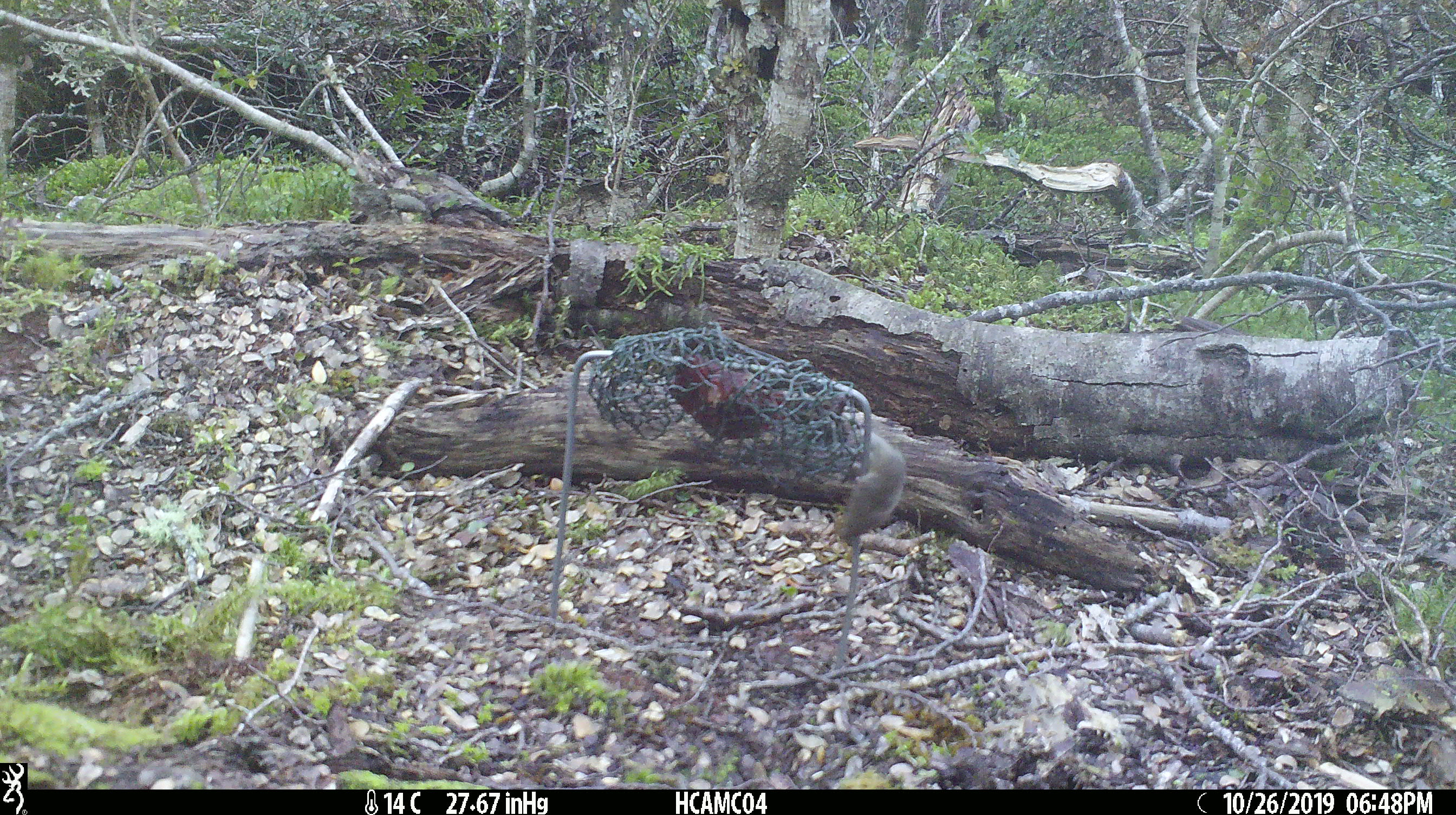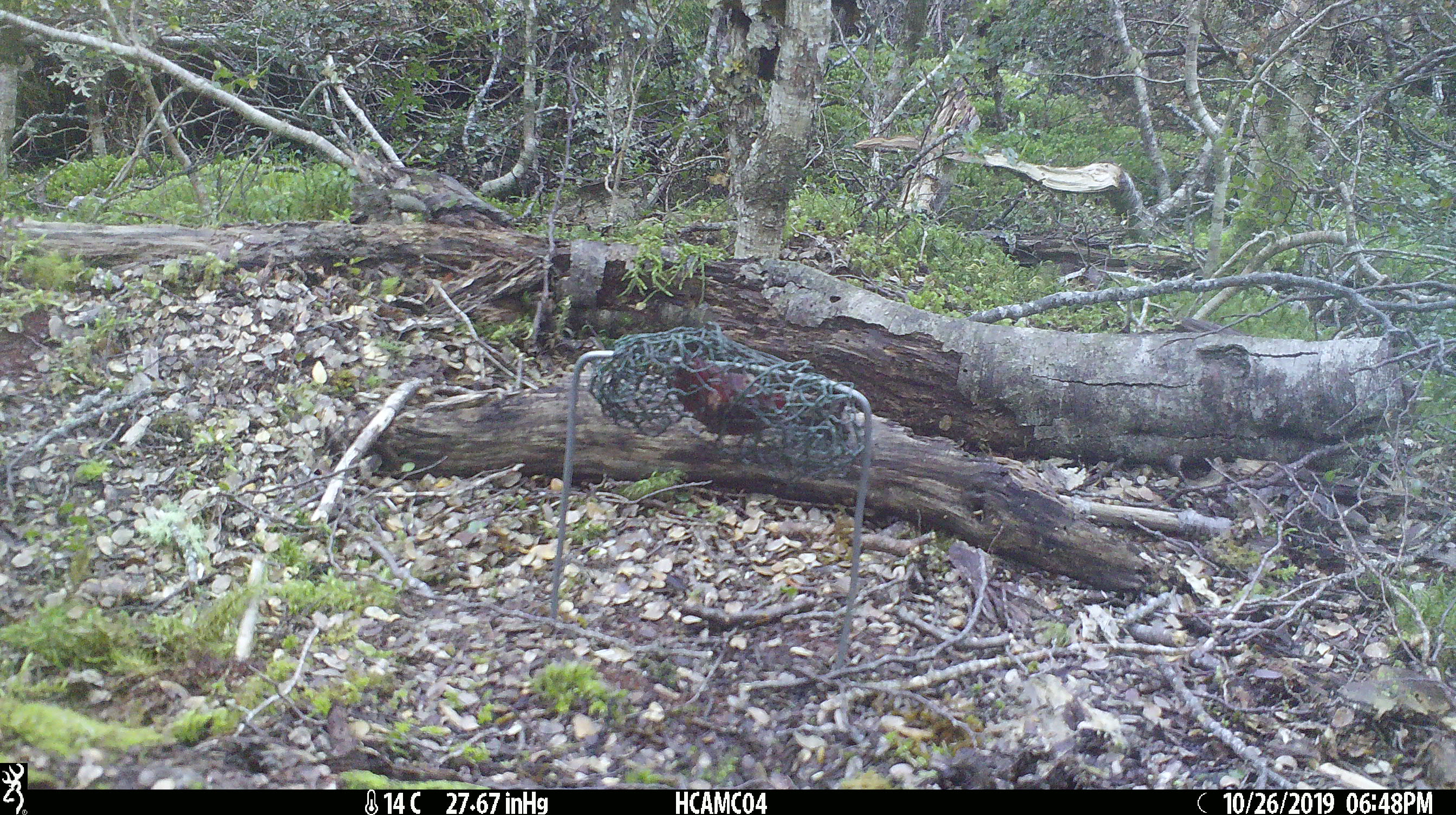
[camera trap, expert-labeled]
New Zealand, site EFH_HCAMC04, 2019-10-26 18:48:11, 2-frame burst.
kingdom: Animalia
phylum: Chordata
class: Mammalia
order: Rodentia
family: Muridae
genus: Mus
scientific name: Mus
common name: mouse